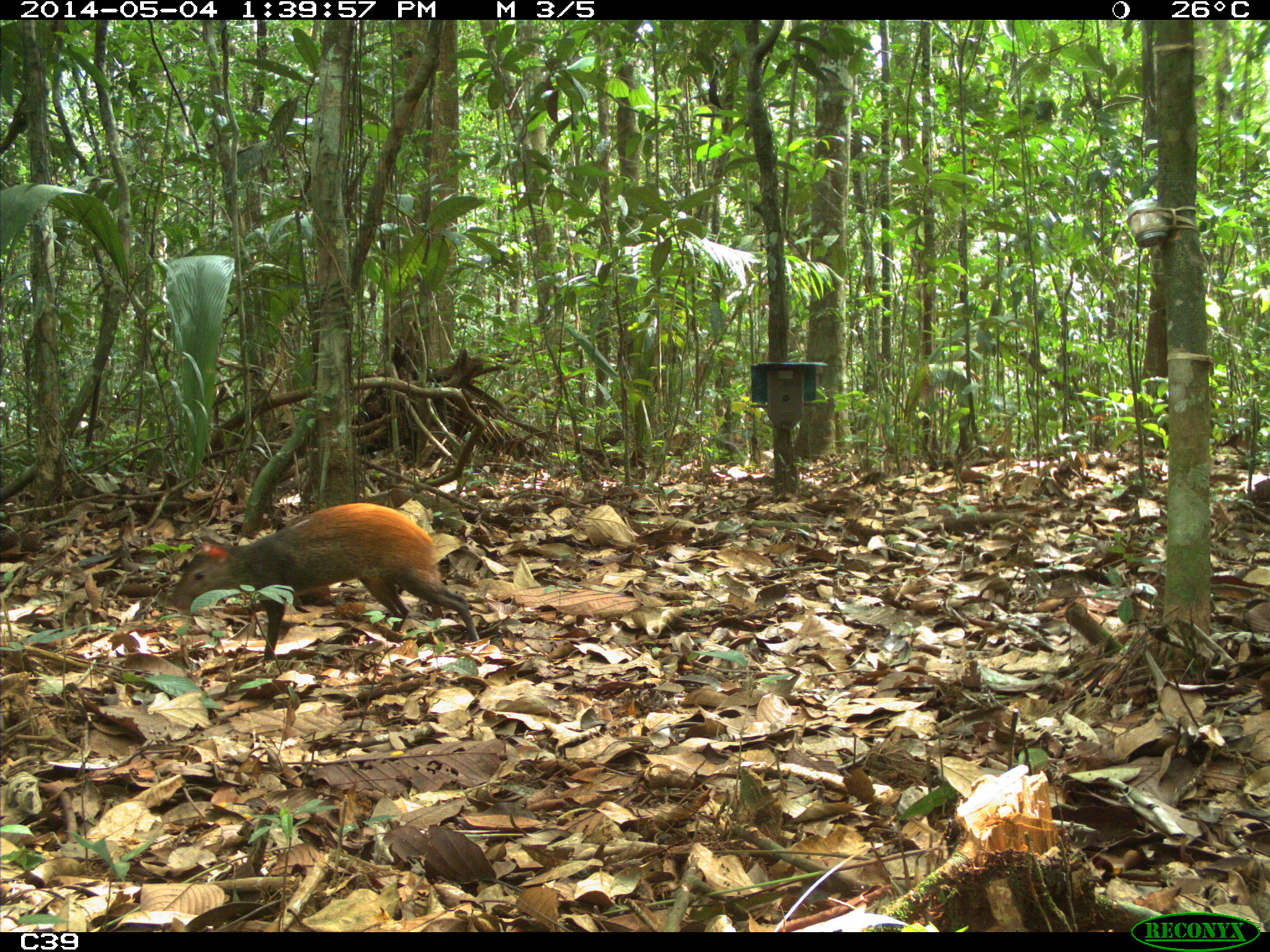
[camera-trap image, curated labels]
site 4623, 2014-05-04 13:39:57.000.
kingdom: Animalia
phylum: Chordata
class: Mammalia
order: Rodentia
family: Dasyproctidae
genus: Dasyprocta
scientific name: Dasyprocta leporina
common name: red-rumped agouti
Dasyprocta leporina (red-rumped agouti), count 2, age adult.